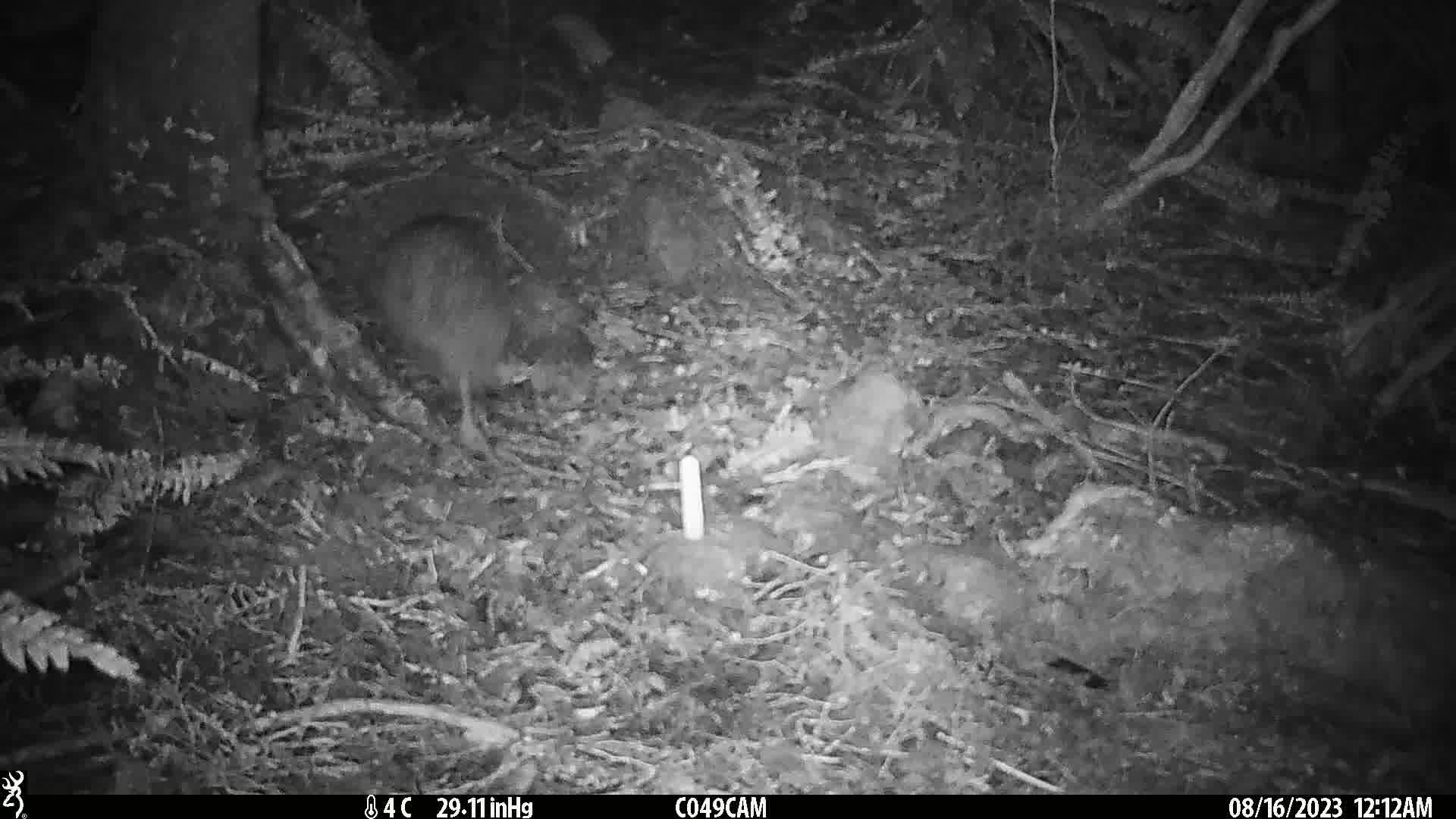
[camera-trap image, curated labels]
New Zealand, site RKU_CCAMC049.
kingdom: Animalia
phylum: Chordata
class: Aves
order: Apterygiformes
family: Apterygidae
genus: Apteryx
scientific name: Apteryx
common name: kiwi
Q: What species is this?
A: Kiwi (Apteryx).